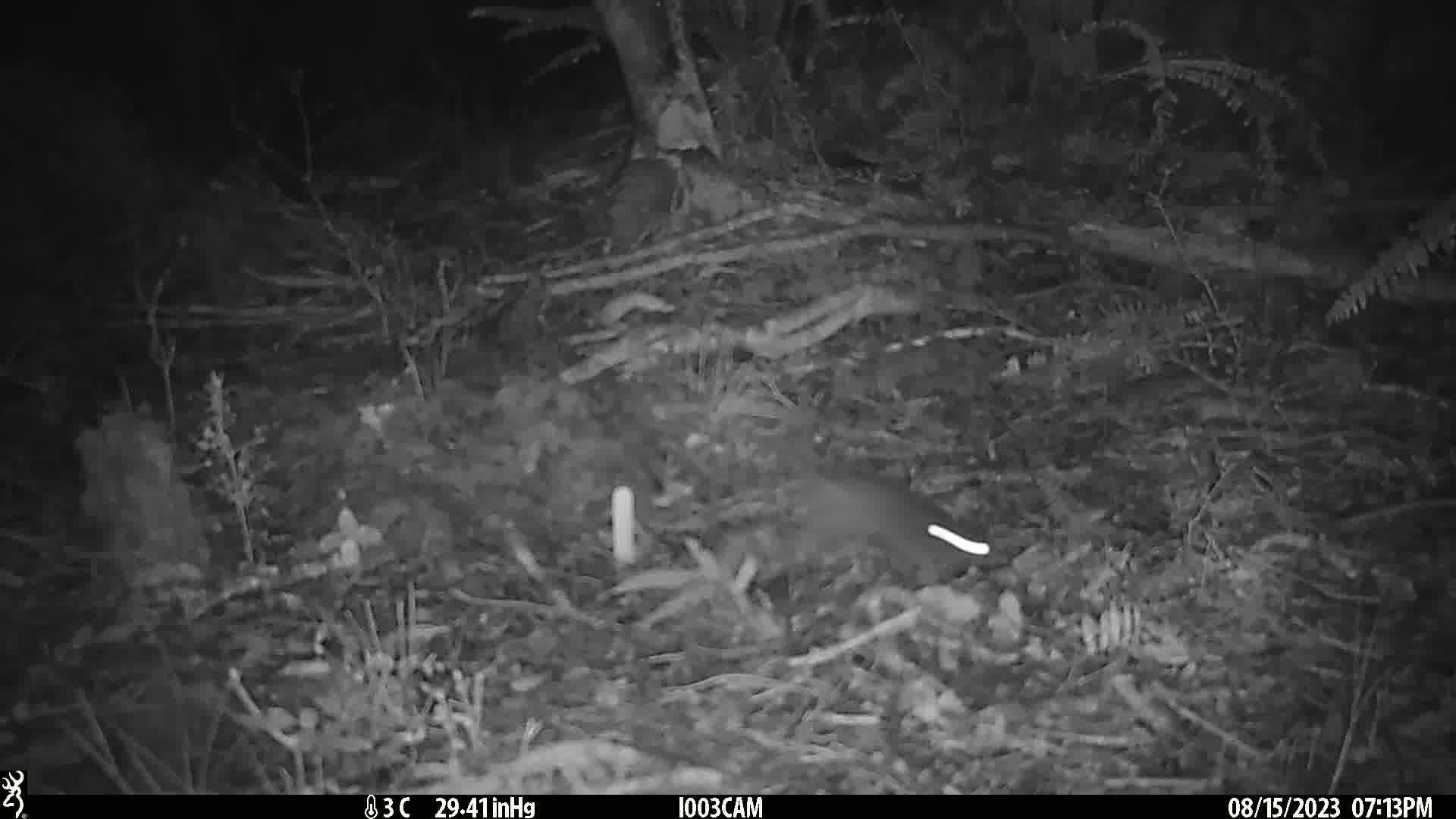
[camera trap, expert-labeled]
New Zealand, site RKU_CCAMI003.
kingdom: Animalia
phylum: Chordata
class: Mammalia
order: Rodentia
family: Muridae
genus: Rattus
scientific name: Rattus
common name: rat